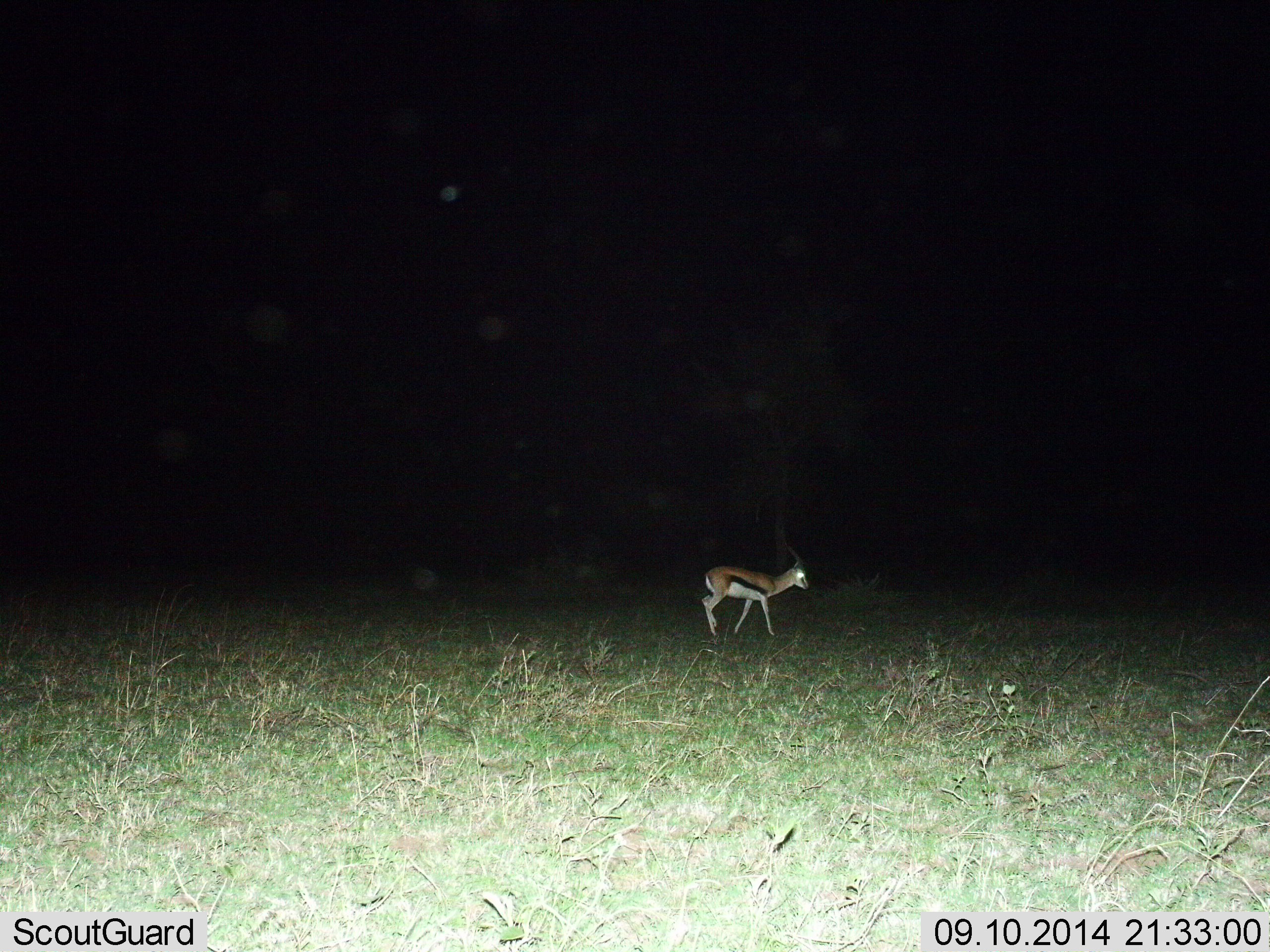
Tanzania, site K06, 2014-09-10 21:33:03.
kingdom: Animalia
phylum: Chordata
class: Mammalia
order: Artiodactyla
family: Bovidae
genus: Eudorcas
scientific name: Eudorcas thomsonii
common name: thomson's gazelle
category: gazellethomsons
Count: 1.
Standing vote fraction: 30%.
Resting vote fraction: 0%.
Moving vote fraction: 70%.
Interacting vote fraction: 0%.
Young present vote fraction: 0%.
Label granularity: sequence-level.